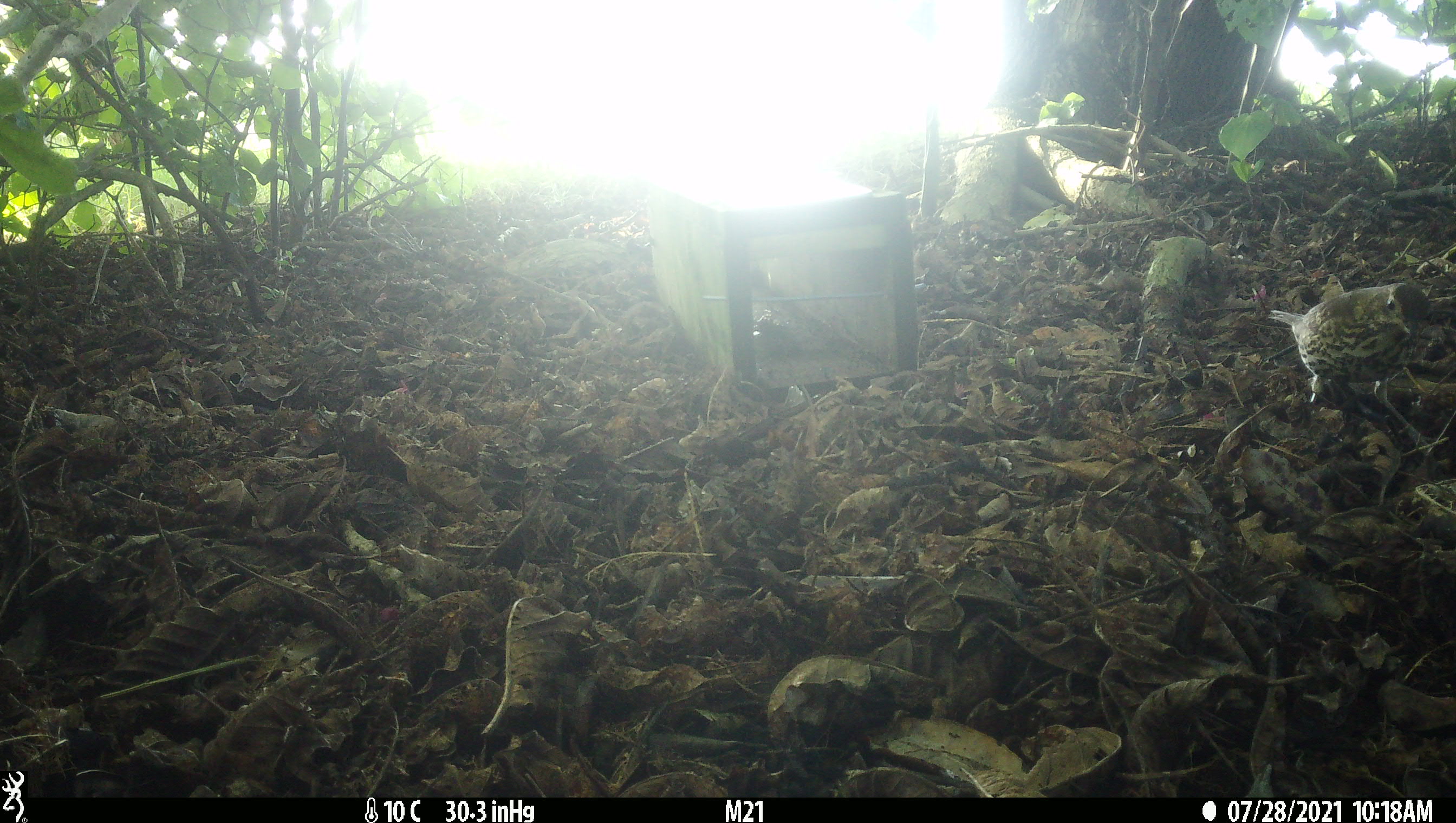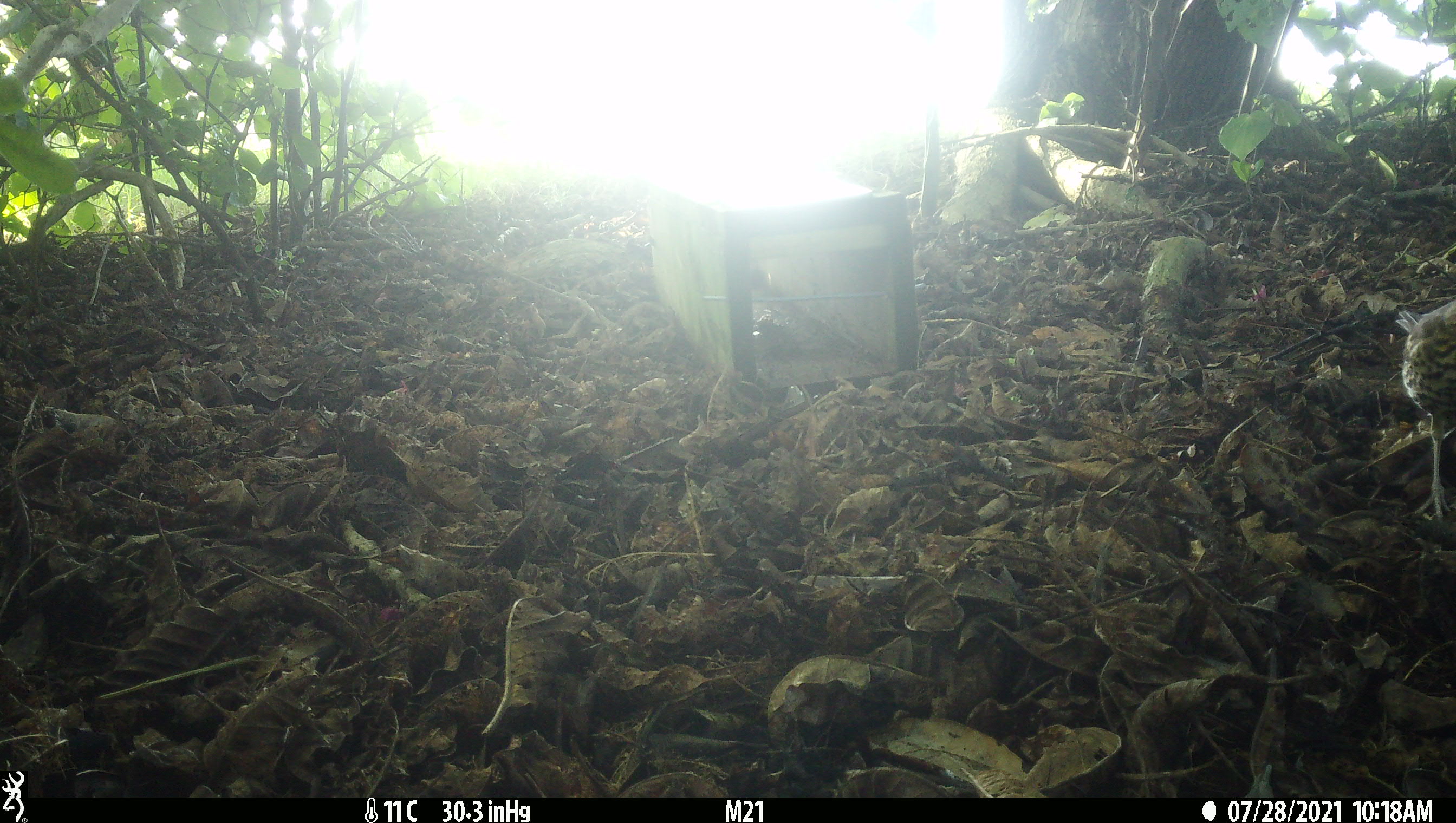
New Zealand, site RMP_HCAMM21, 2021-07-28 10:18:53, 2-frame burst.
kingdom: Animalia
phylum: Chordata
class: Aves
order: Passeriformes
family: Turdidae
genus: Turdus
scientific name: Turdus philomelos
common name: song thrush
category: thrush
Thrush (song thrush) (Turdus philomelos).